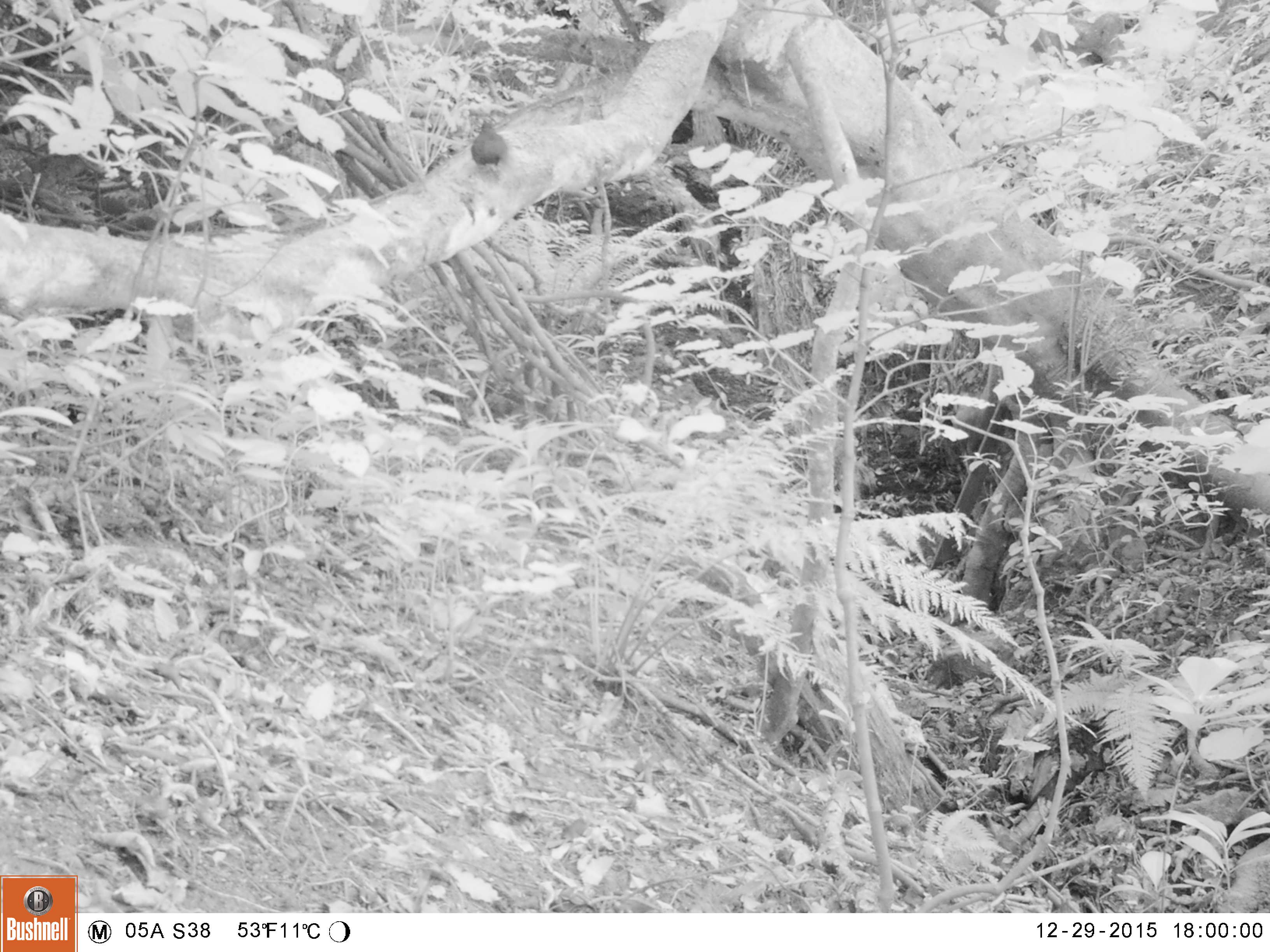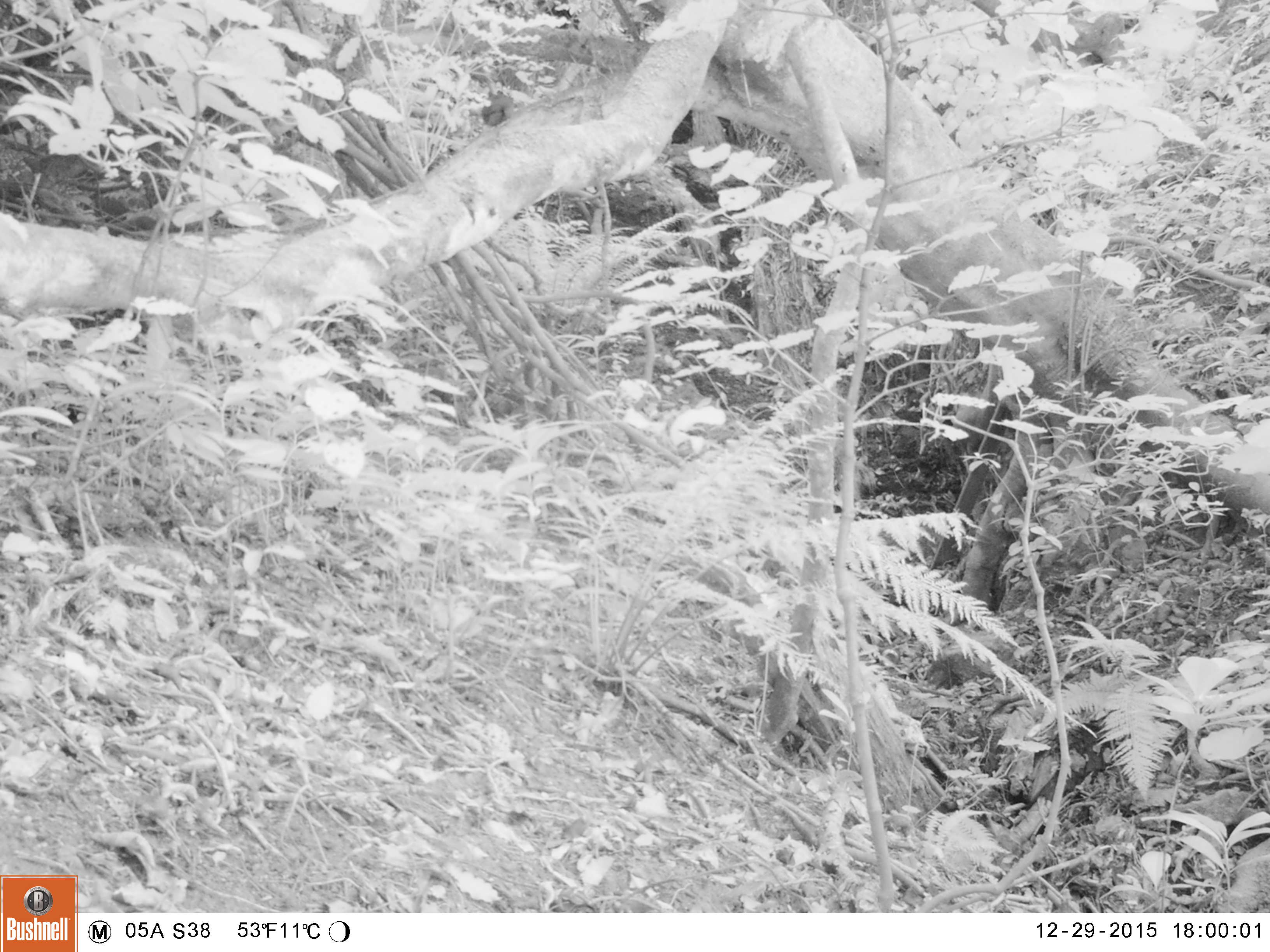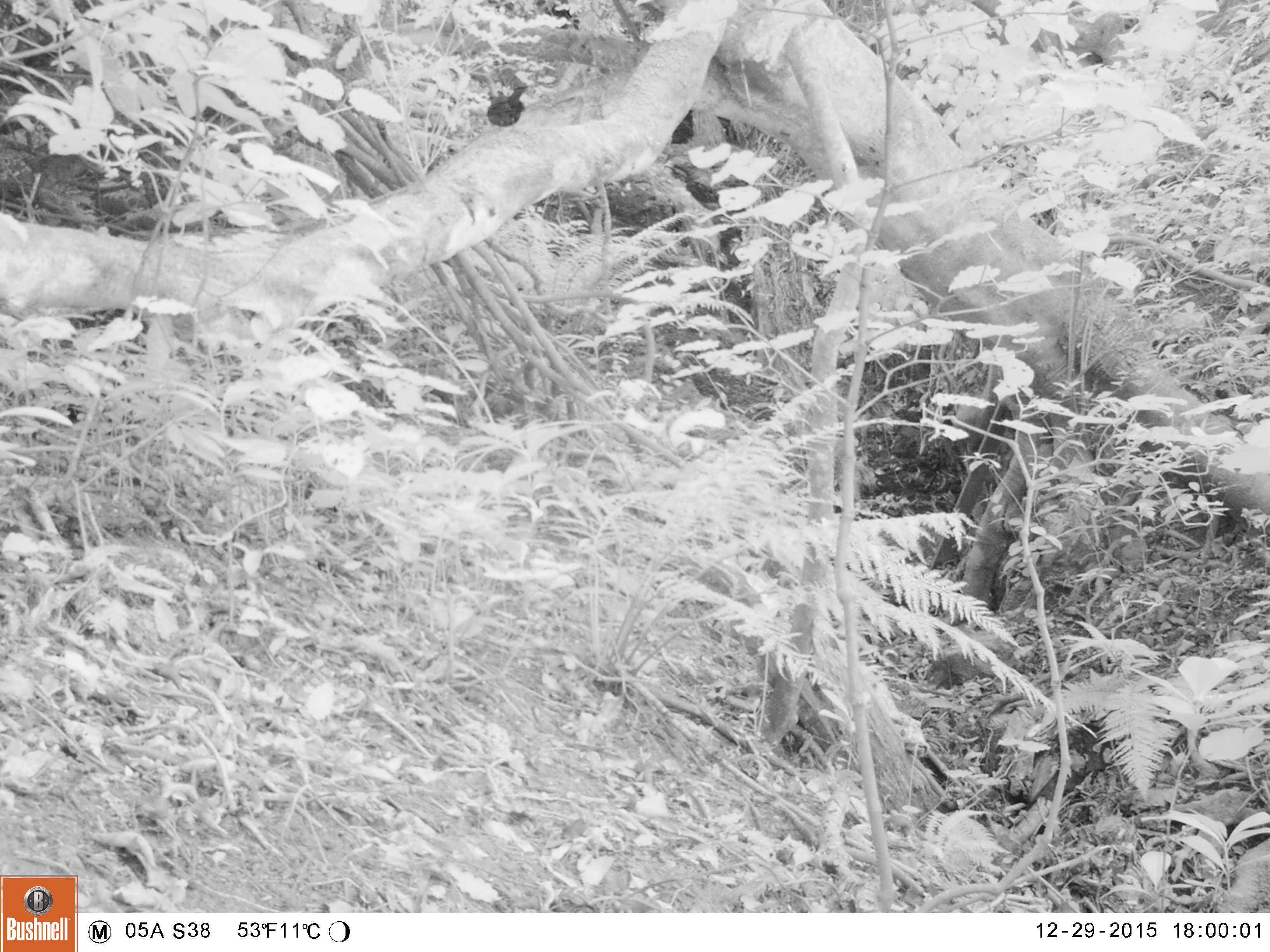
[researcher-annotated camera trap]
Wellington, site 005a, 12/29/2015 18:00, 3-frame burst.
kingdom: Animalia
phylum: Chordata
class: Aves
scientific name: Aves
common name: bird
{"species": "bird (Aves)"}